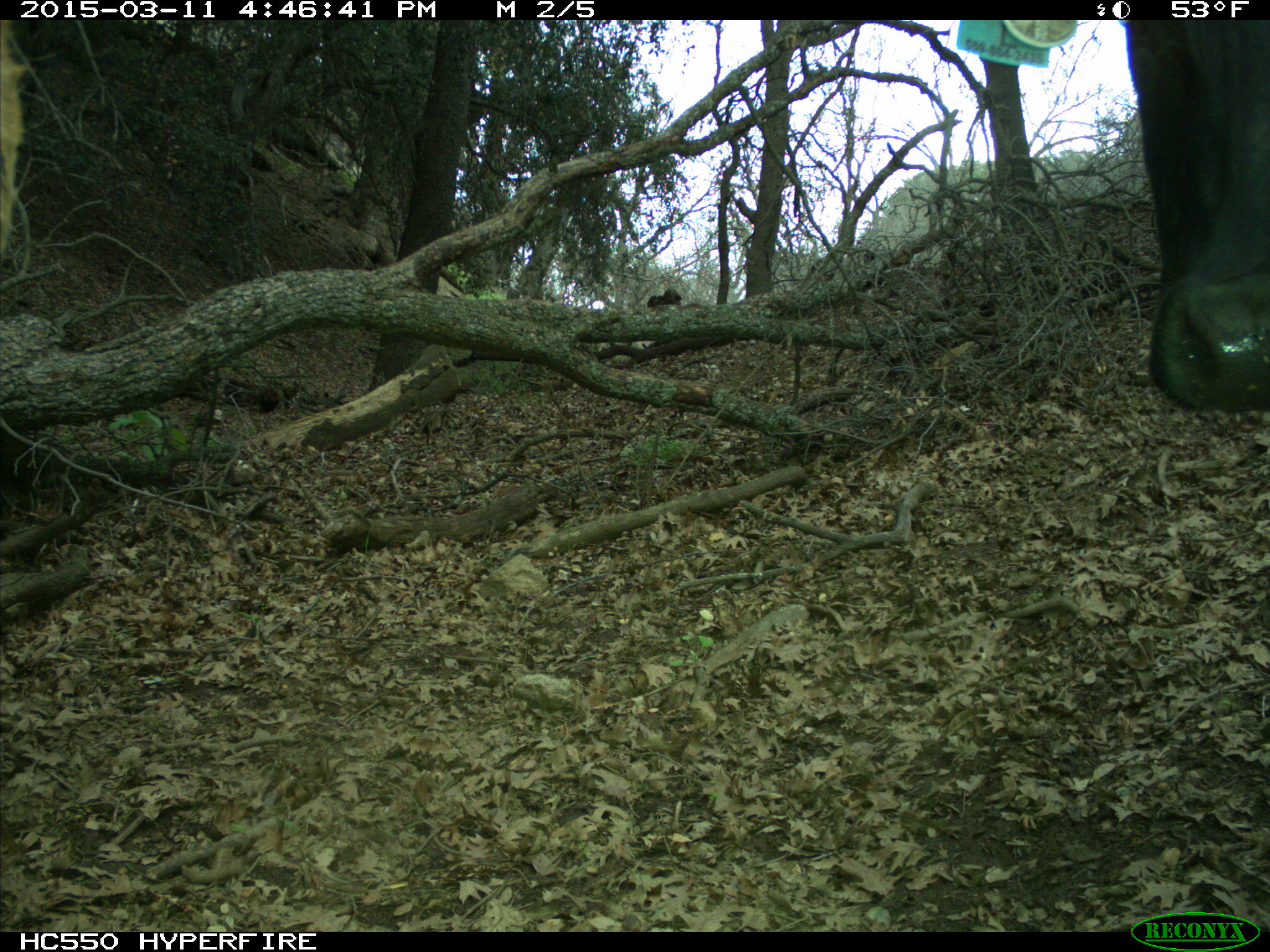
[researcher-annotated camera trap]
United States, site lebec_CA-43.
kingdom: Animalia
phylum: Chordata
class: Mammalia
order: Artiodactyla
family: Bovidae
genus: Bos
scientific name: Bos taurus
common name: domestic cow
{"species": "Bos taurus (domestic cow)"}